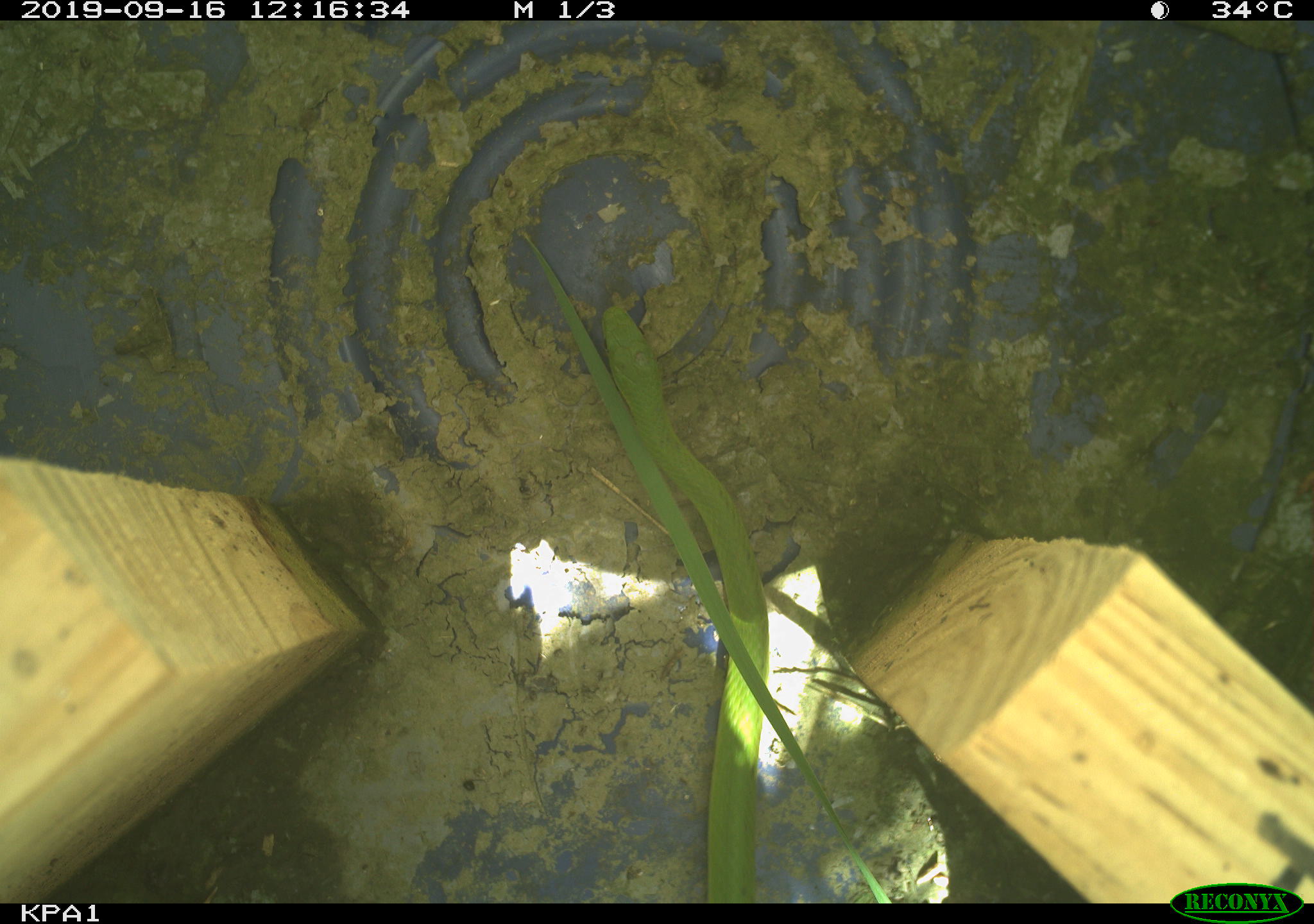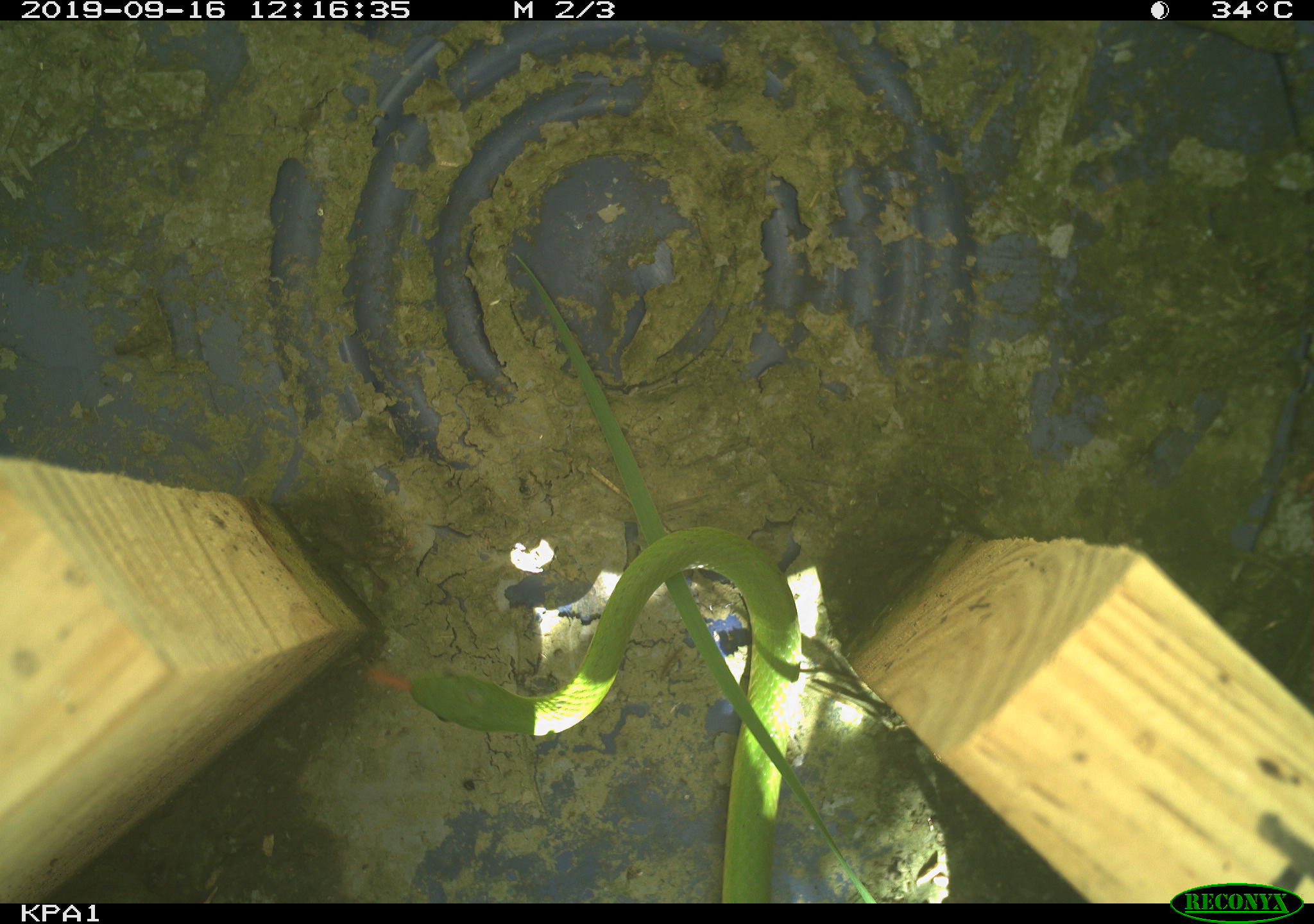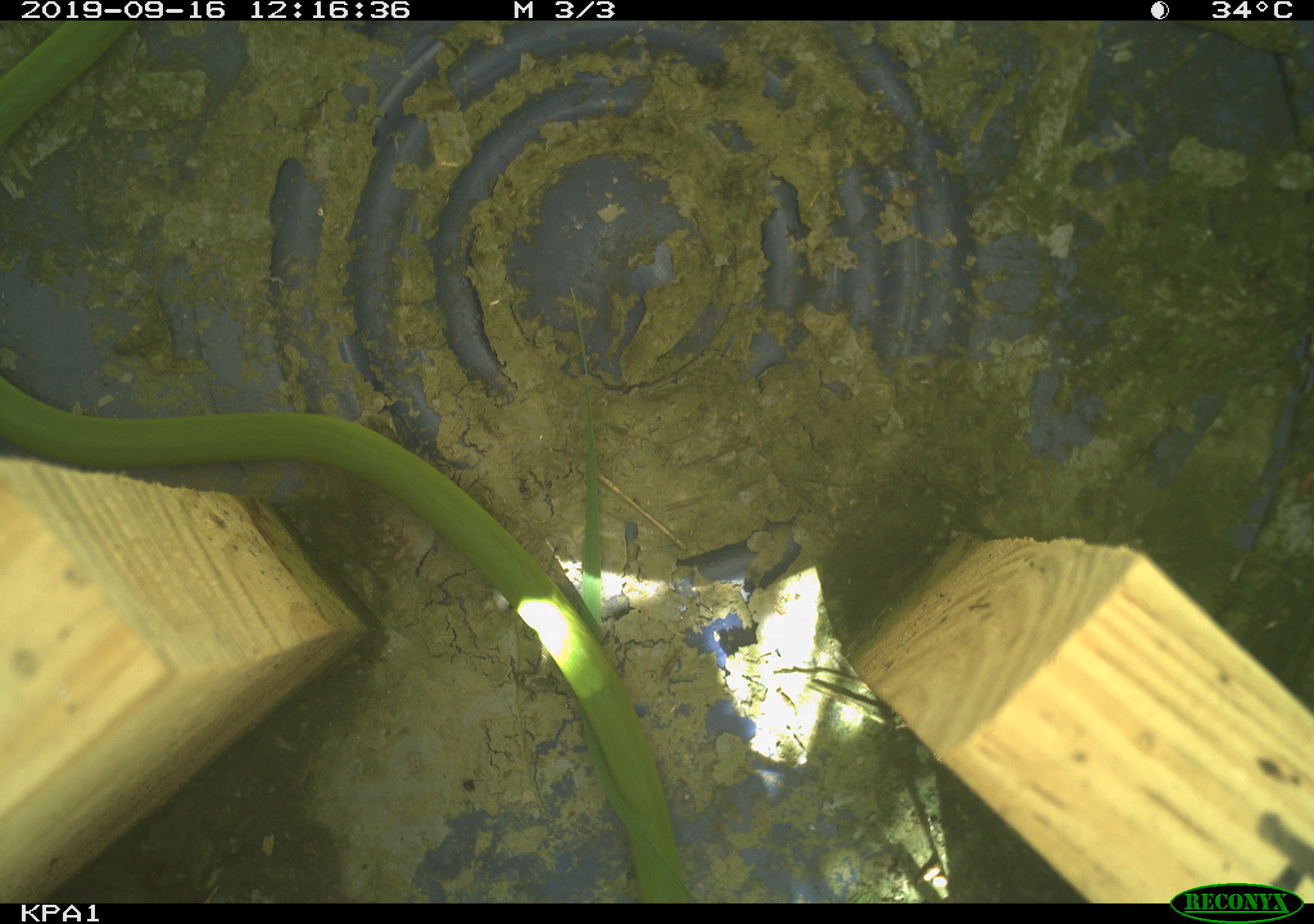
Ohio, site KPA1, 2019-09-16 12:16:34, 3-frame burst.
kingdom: Animalia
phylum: Chordata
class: Reptilia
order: Squamata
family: Colubridae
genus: Opheodrys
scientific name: Opheodrys vernalis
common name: smooth greensnake